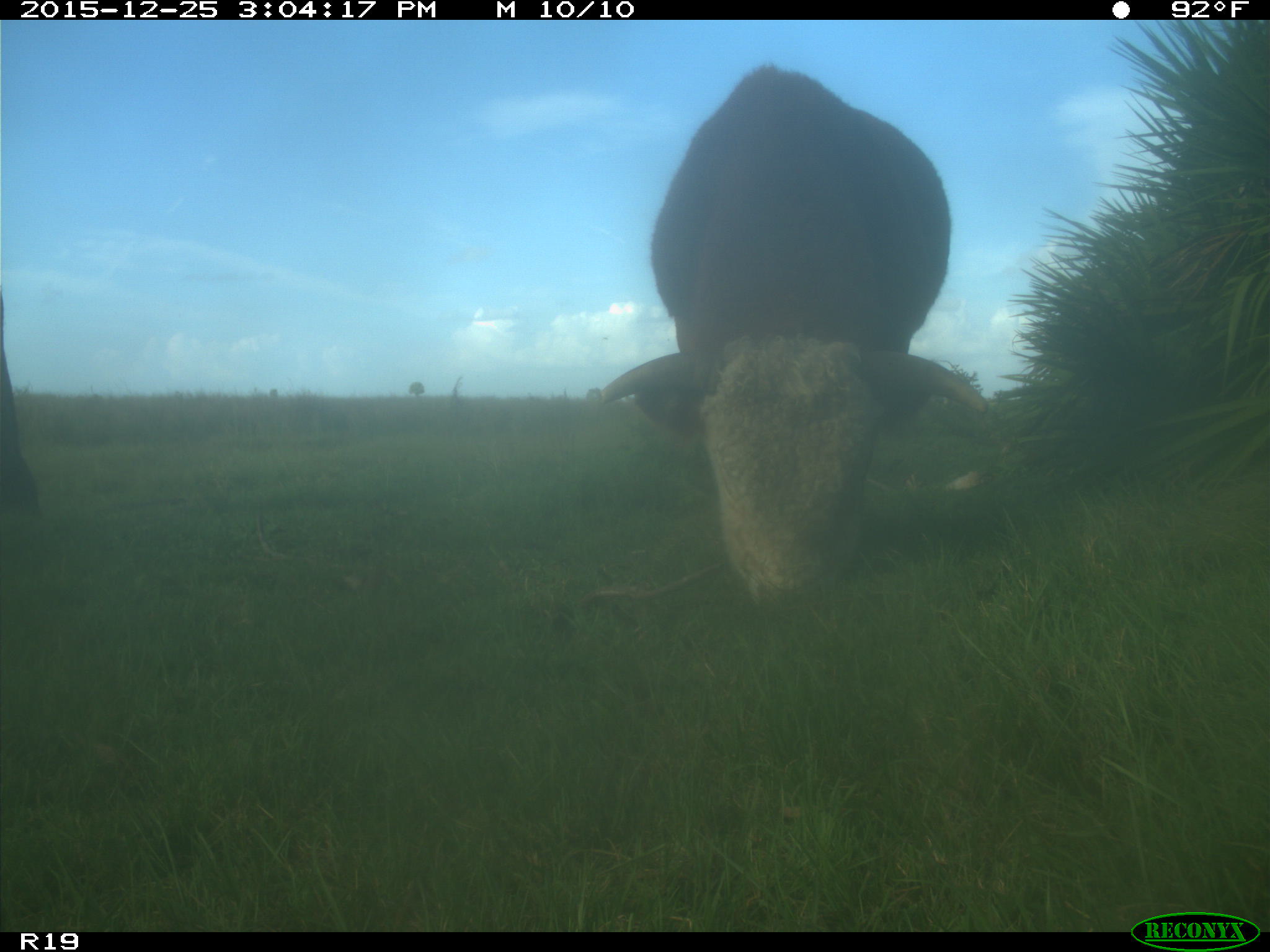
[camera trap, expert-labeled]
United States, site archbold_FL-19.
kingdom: Animalia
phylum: Chordata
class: Mammalia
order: Artiodactyla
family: Bovidae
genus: Bos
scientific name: Bos taurus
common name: domestic cow